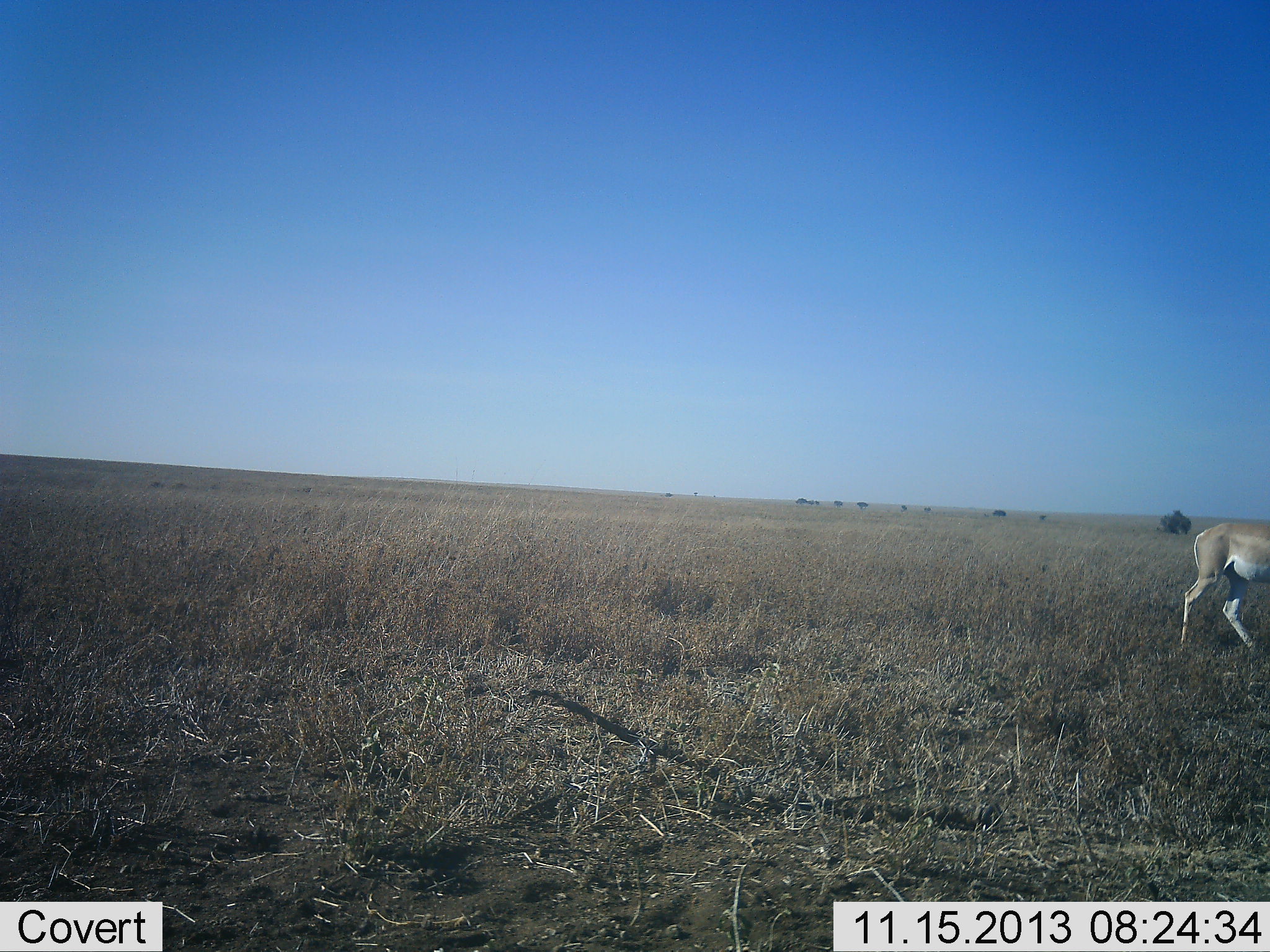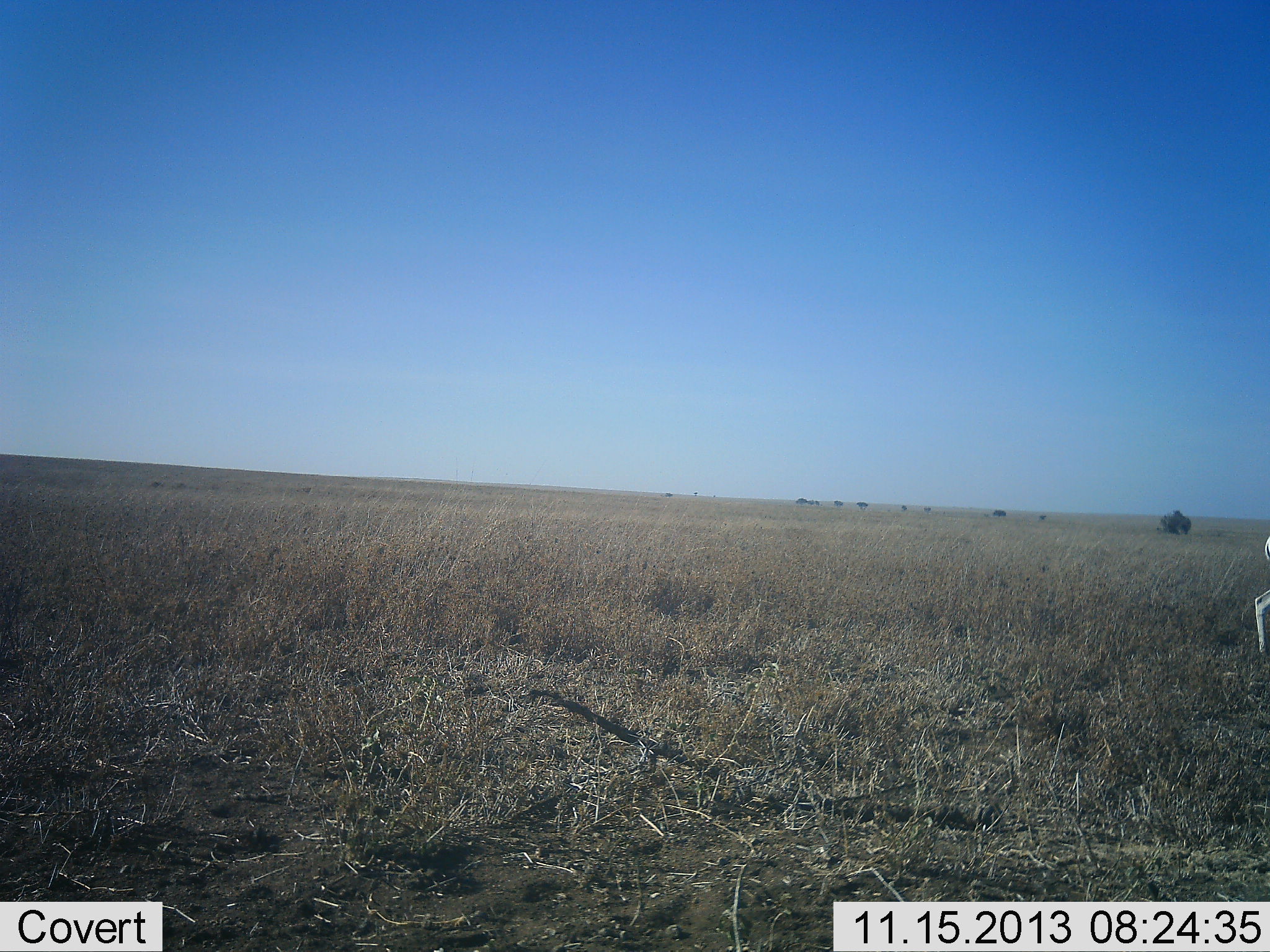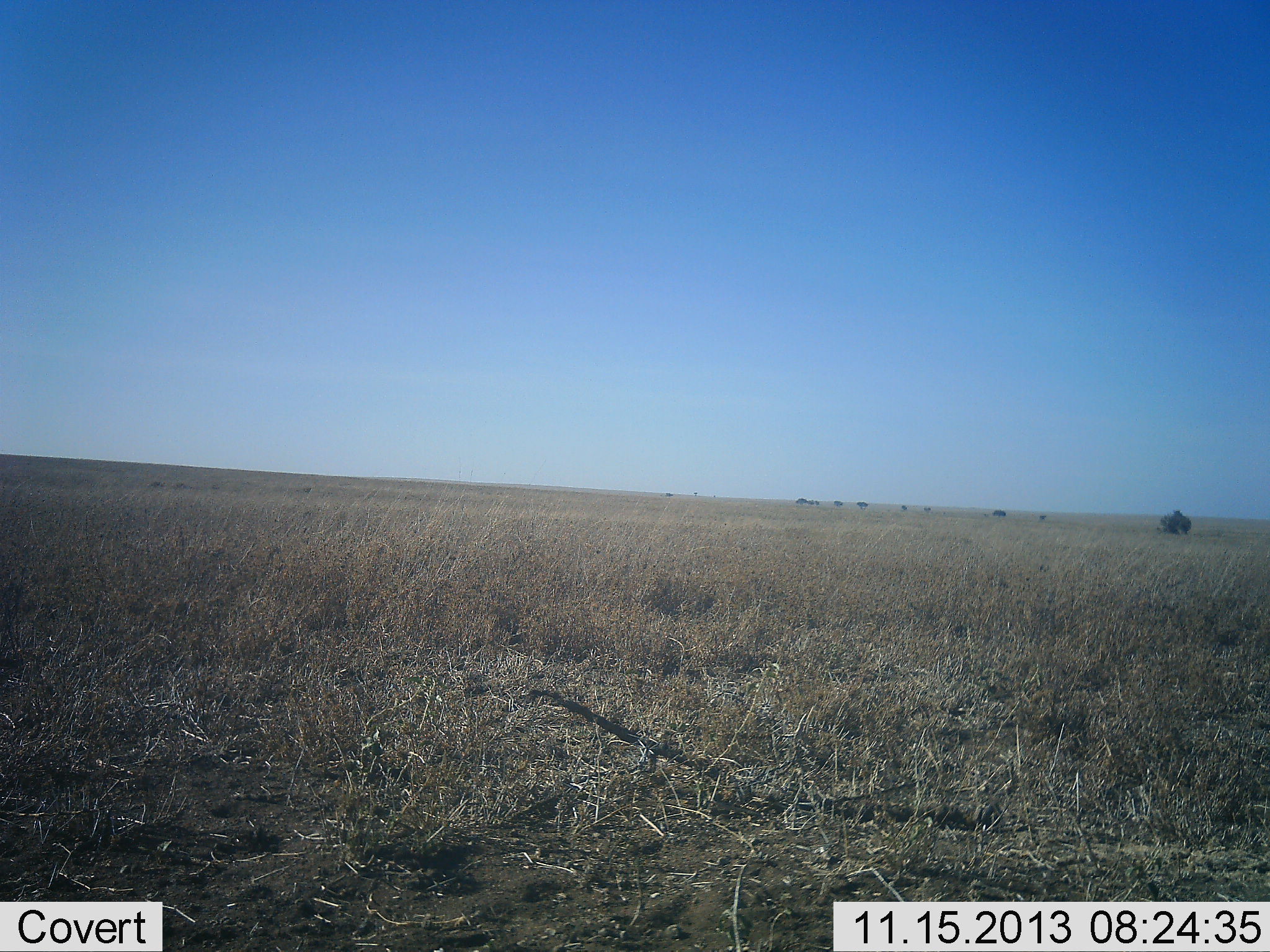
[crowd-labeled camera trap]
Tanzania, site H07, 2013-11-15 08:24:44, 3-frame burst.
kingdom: Animalia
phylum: Chordata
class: Mammalia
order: Artiodactyla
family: Bovidae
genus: Nanger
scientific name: Nanger granti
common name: grant's gazelle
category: gazellegrants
Gazellegrants (grant's gazelle) (Nanger granti), count 1. Behavior (volunteer vote fractions): standing 3%, resting 0%, moving 100%, interacting 0%. Young present (vote fraction): 0%. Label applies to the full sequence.